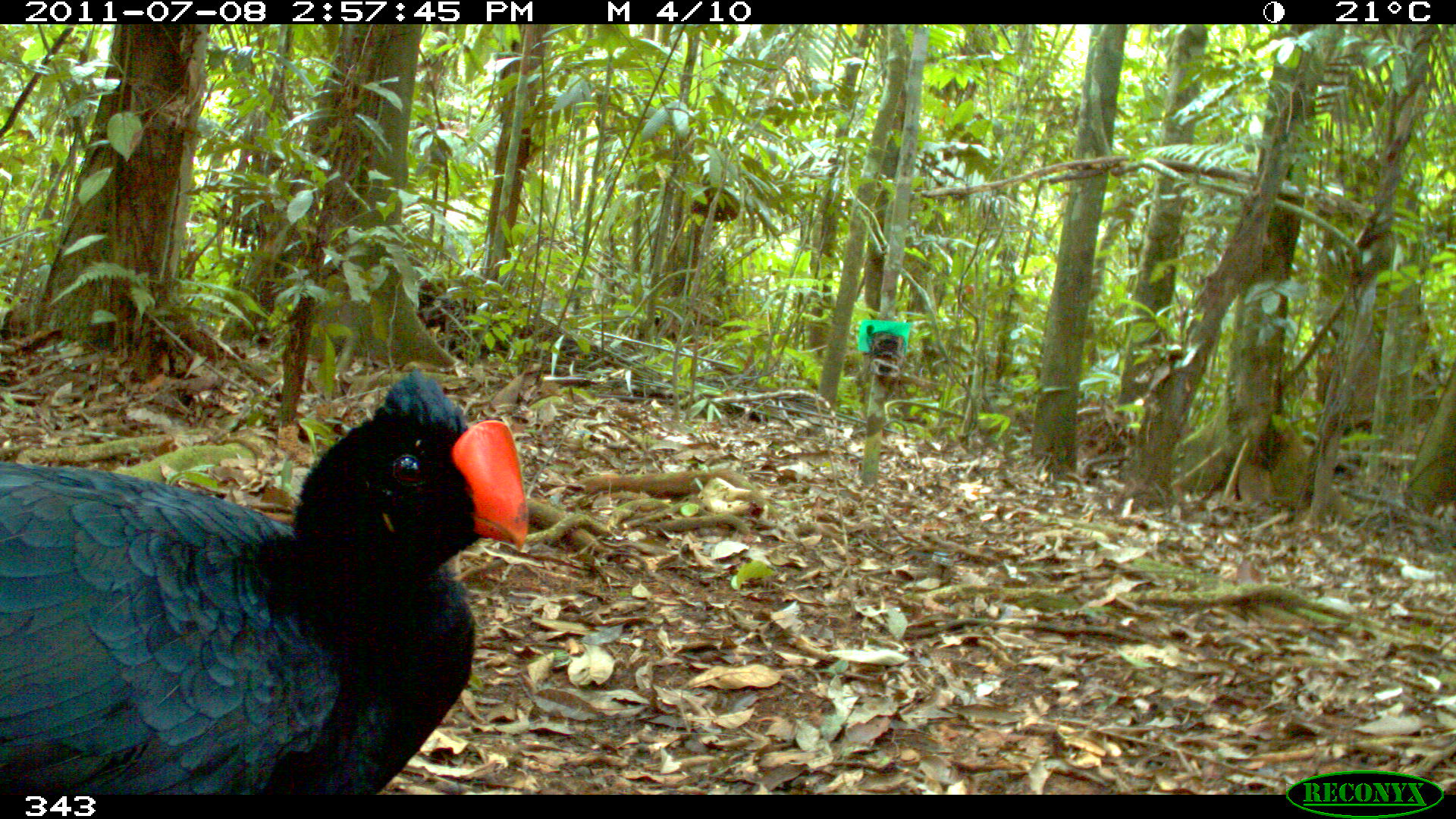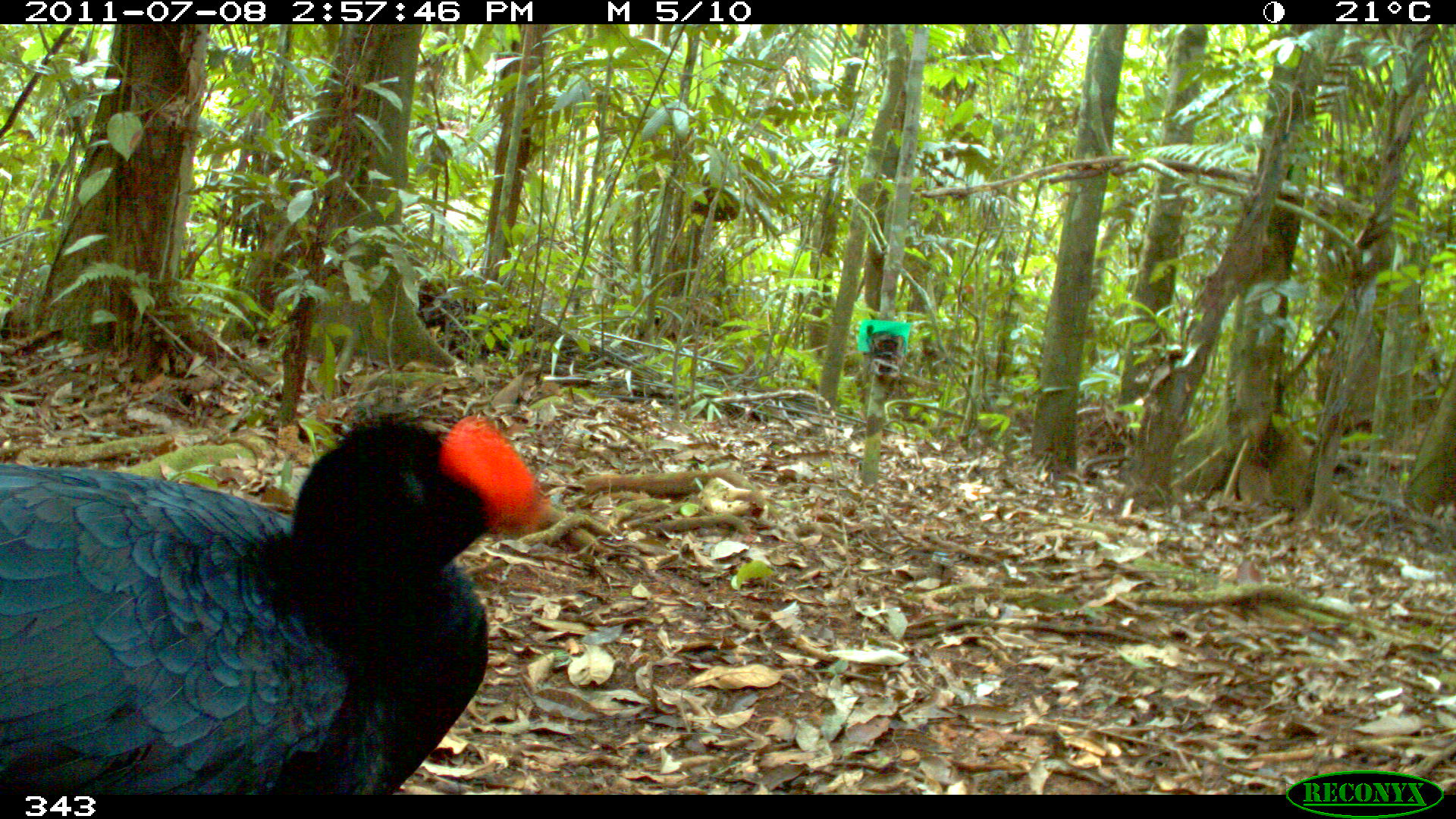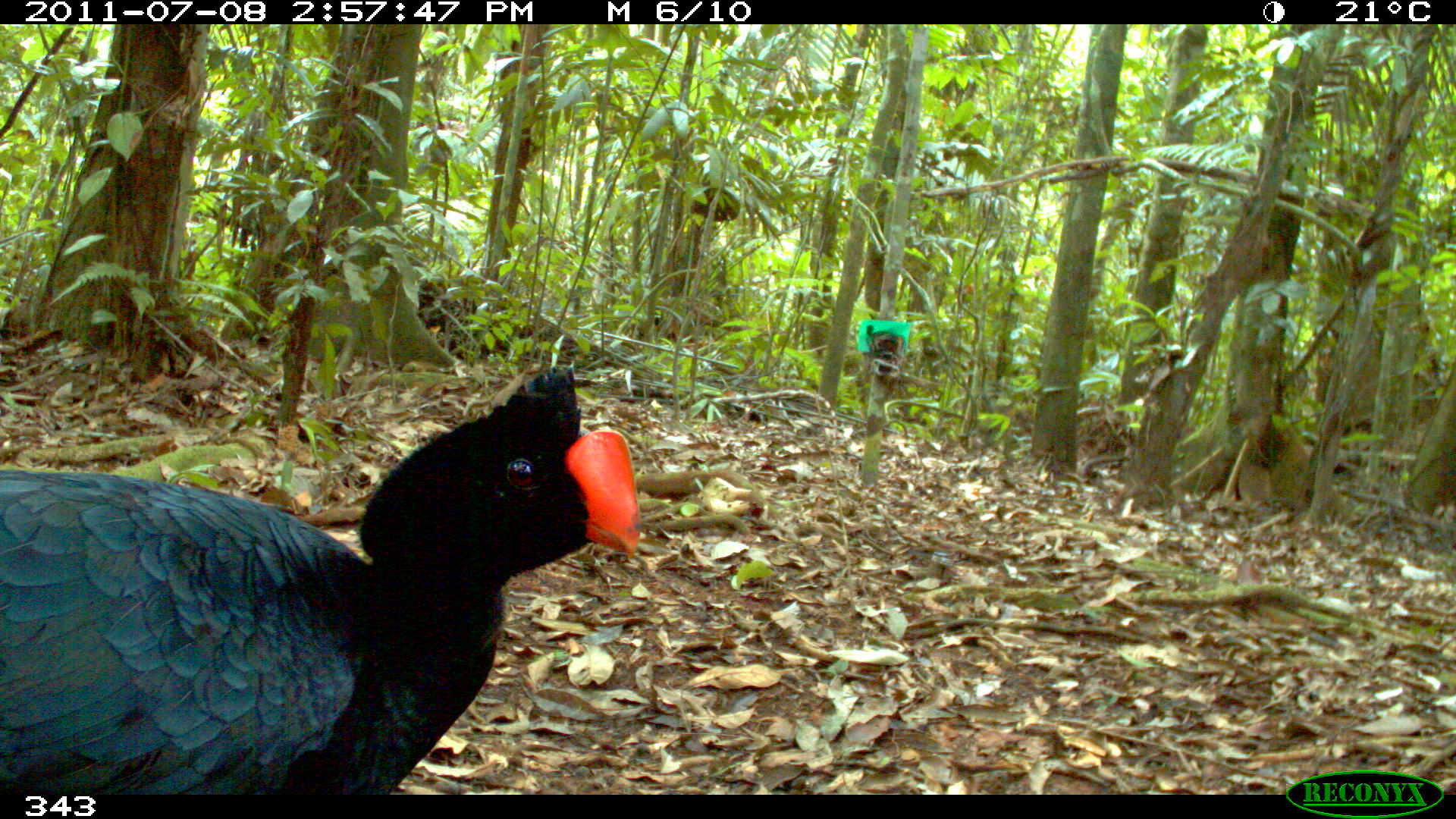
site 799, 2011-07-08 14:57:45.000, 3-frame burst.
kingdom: Animalia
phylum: Chordata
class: Aves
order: Galliformes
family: Cracidae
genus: Mitu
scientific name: Mitu tuberosum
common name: razor-billed curassow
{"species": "Mitu tuberosum (razor-billed curassow)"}